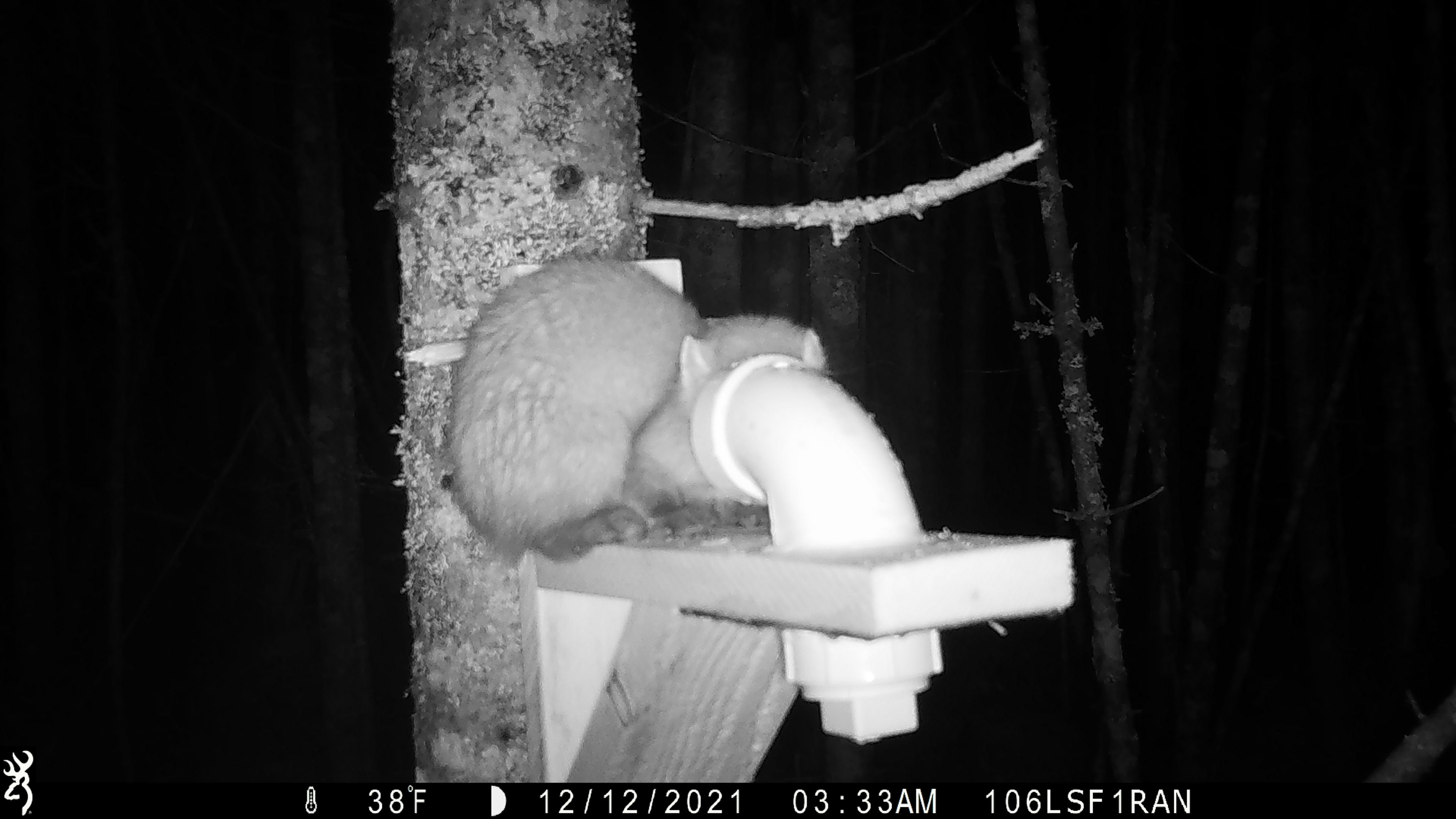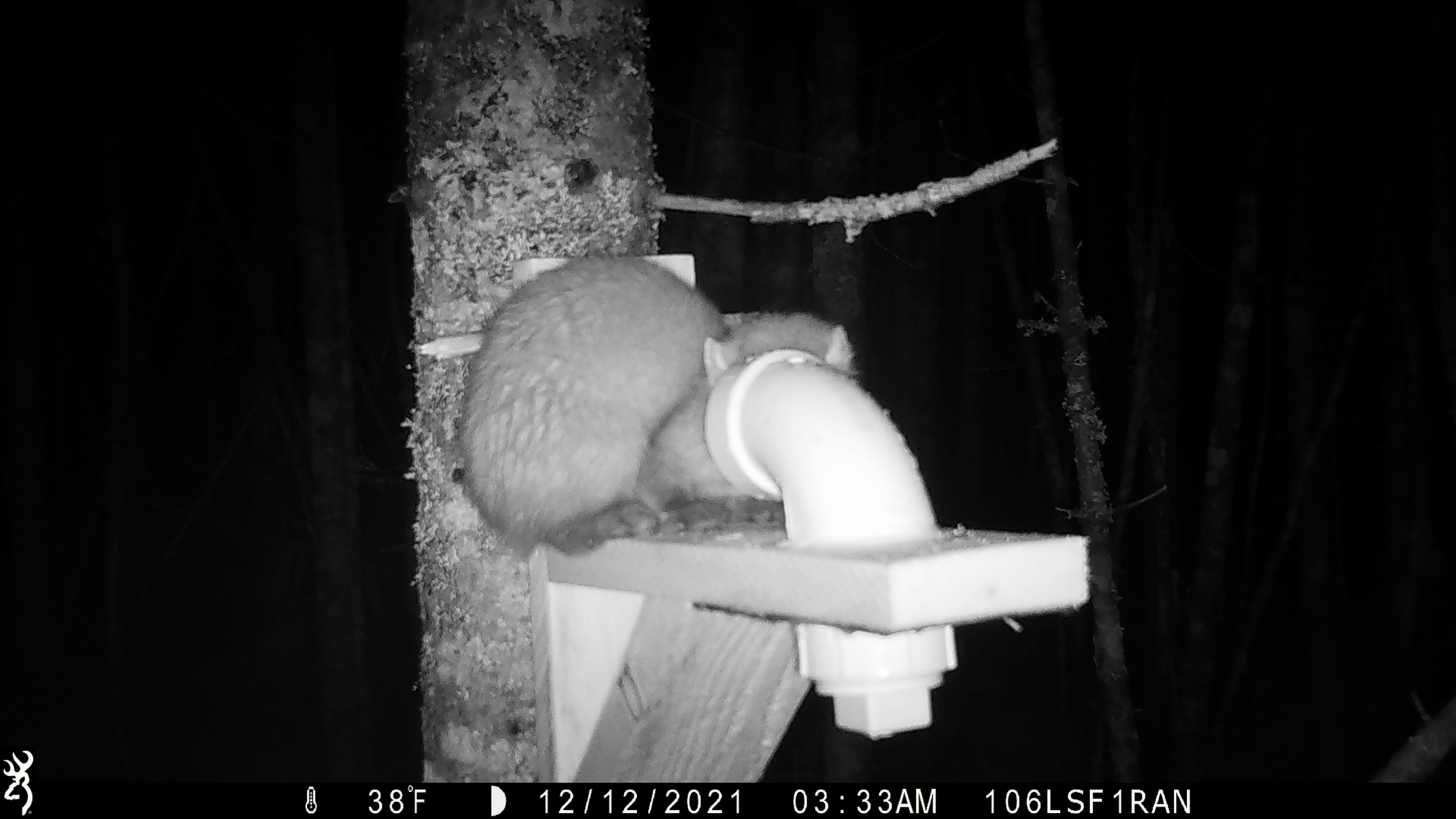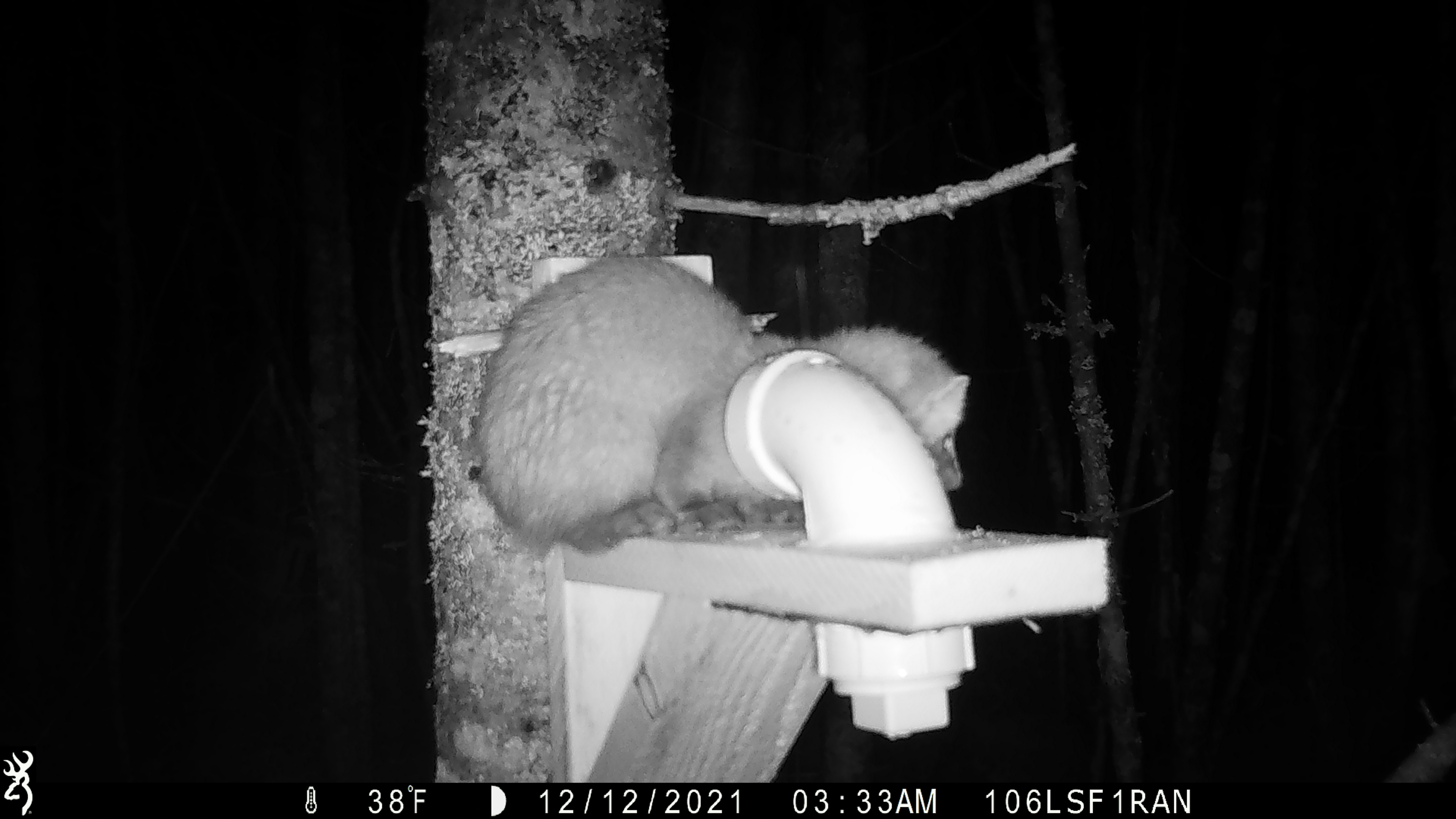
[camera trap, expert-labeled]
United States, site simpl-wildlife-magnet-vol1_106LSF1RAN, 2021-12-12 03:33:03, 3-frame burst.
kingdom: Animalia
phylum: Chordata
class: Mammalia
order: Carnivora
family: Mustelidae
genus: Martes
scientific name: Martes americana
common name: american marten